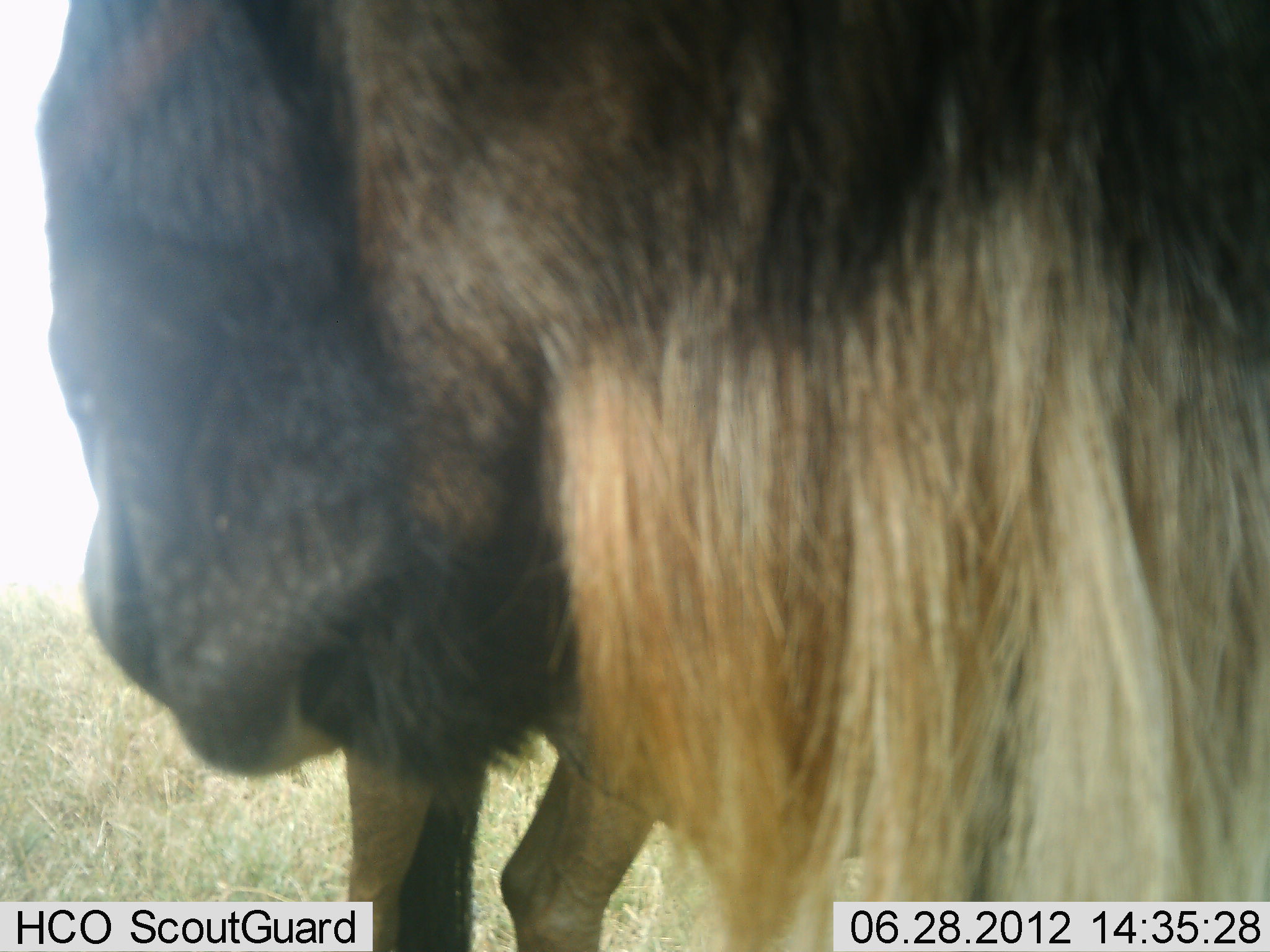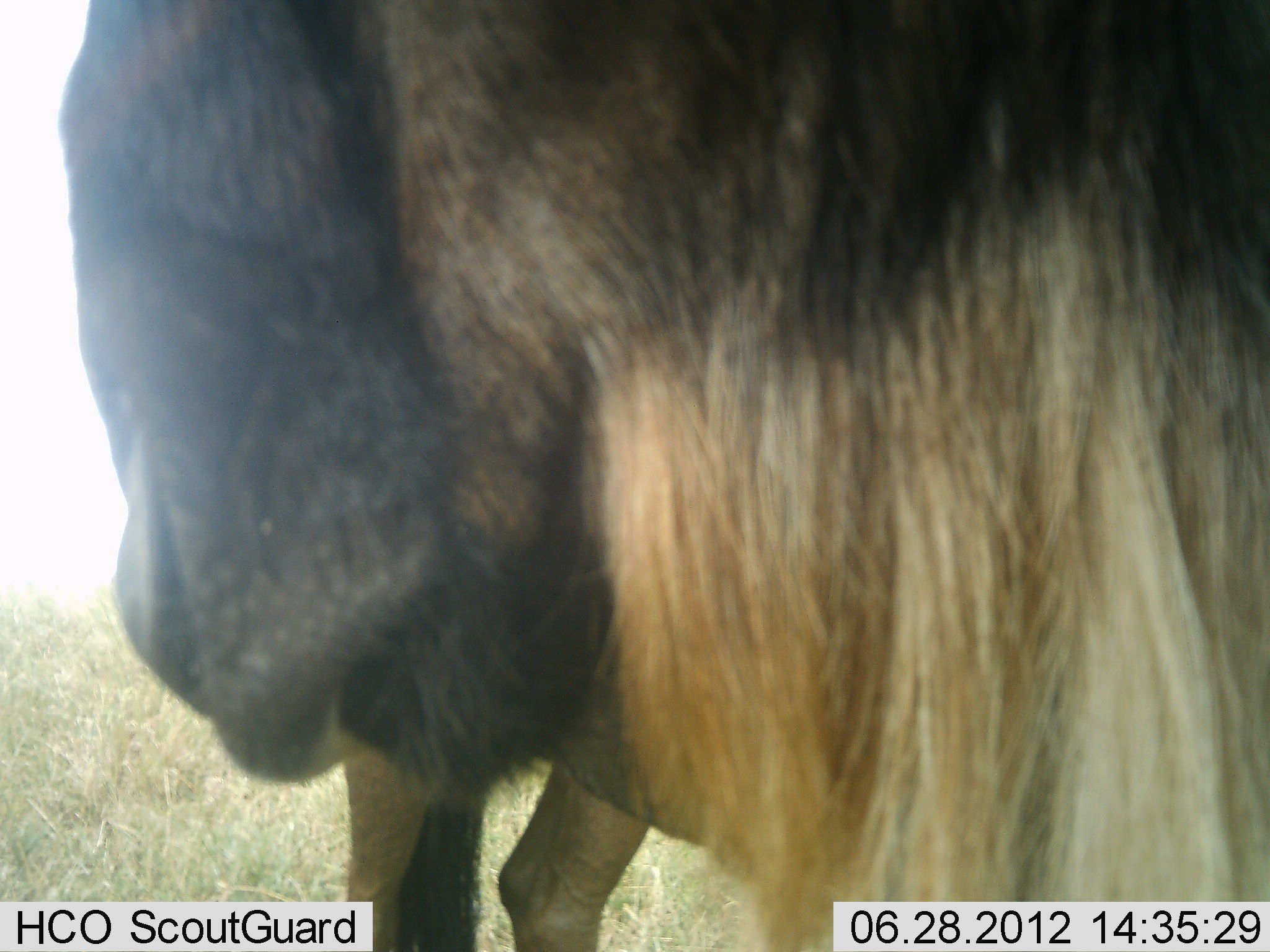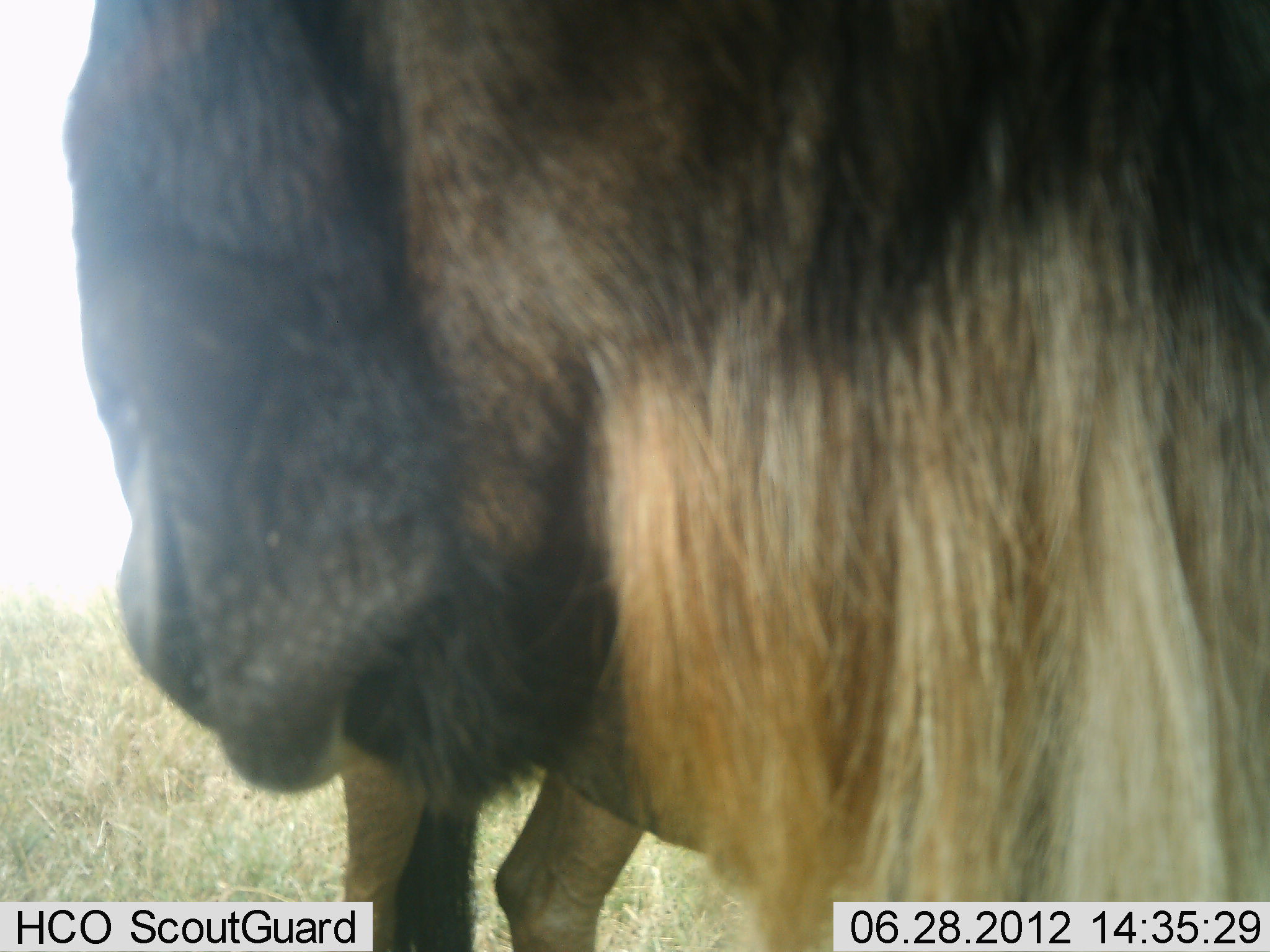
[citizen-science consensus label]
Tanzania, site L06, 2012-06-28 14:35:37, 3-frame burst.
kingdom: Animalia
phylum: Chordata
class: Mammalia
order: Artiodactyla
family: Bovidae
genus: Connochaetes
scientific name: Connochaetes taurinus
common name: blue wildebeest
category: wildebeest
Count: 2.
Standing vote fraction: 100%.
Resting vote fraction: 0%.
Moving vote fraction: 0%.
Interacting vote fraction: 10%.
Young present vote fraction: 0%.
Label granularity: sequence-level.